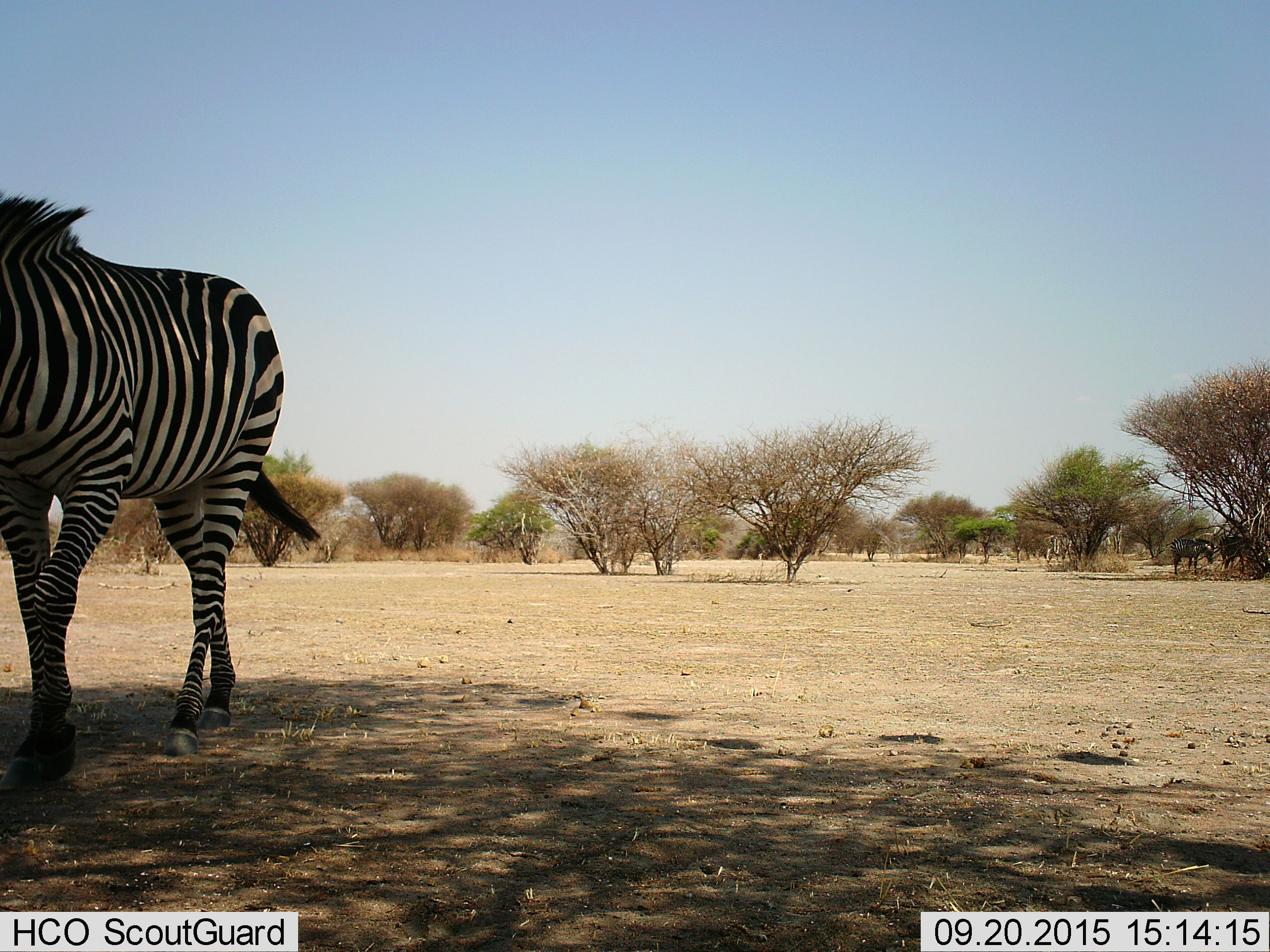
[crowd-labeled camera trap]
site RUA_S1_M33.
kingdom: Animalia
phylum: Chordata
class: Mammalia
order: Perissodactyla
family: Equidae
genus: Equus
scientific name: Equus quagga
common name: plains zebra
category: zebraplains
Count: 1.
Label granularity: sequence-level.